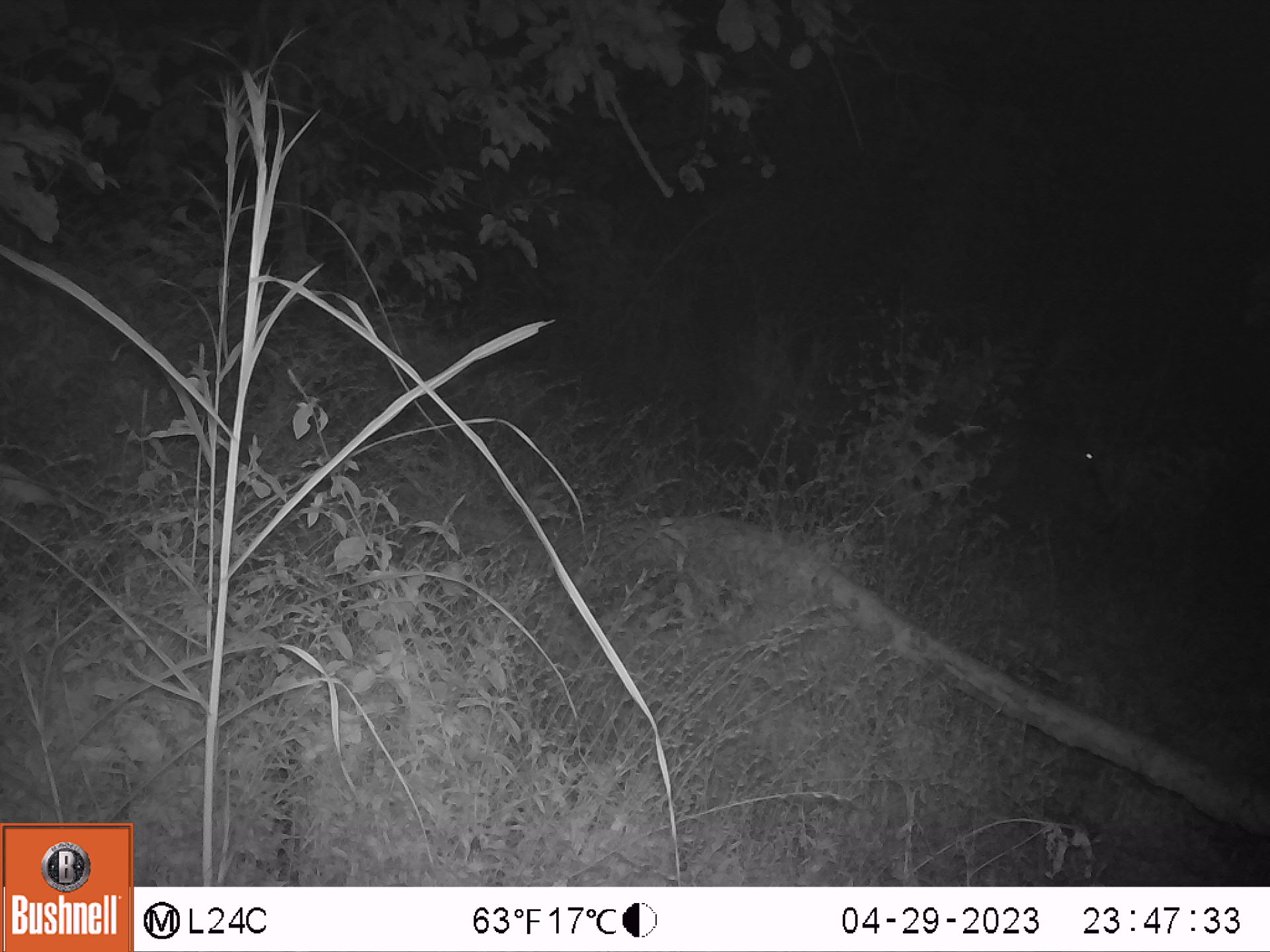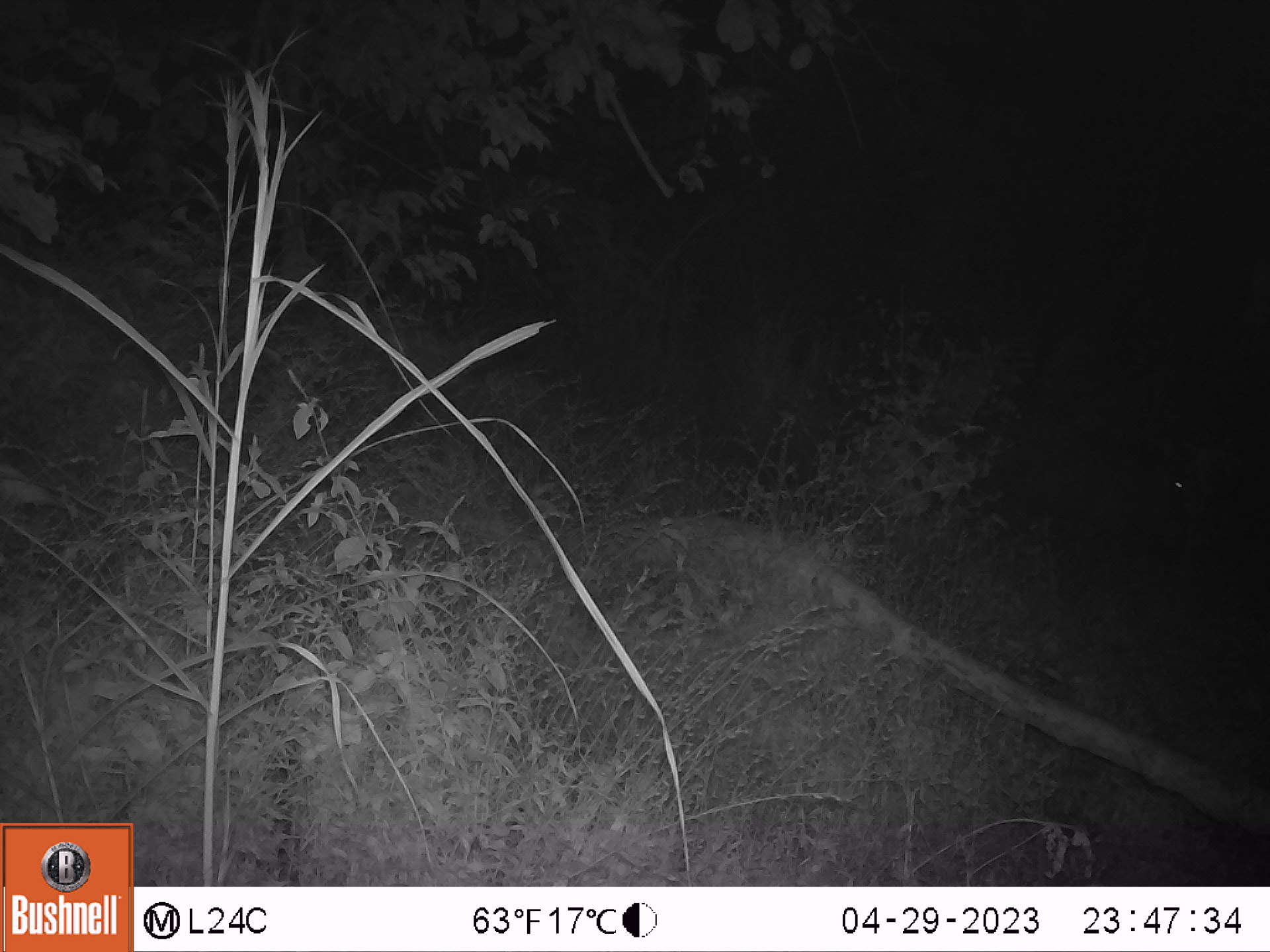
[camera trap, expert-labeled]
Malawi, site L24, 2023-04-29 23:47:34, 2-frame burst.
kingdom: Animalia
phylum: Chordata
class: Mammalia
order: Artiodactyla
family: Suidae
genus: Phacochoerus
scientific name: Phacochoerus africanus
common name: common warthog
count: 1